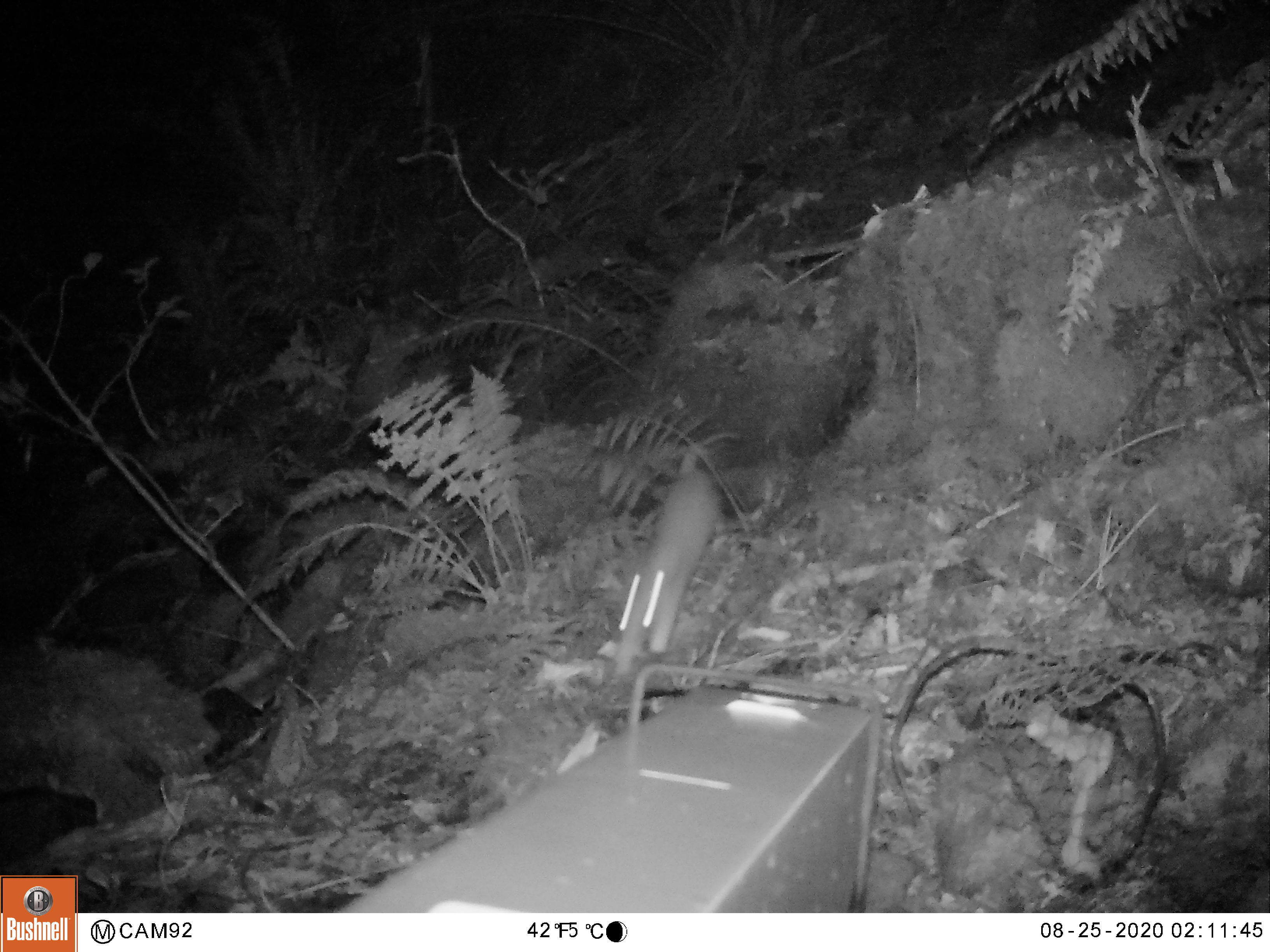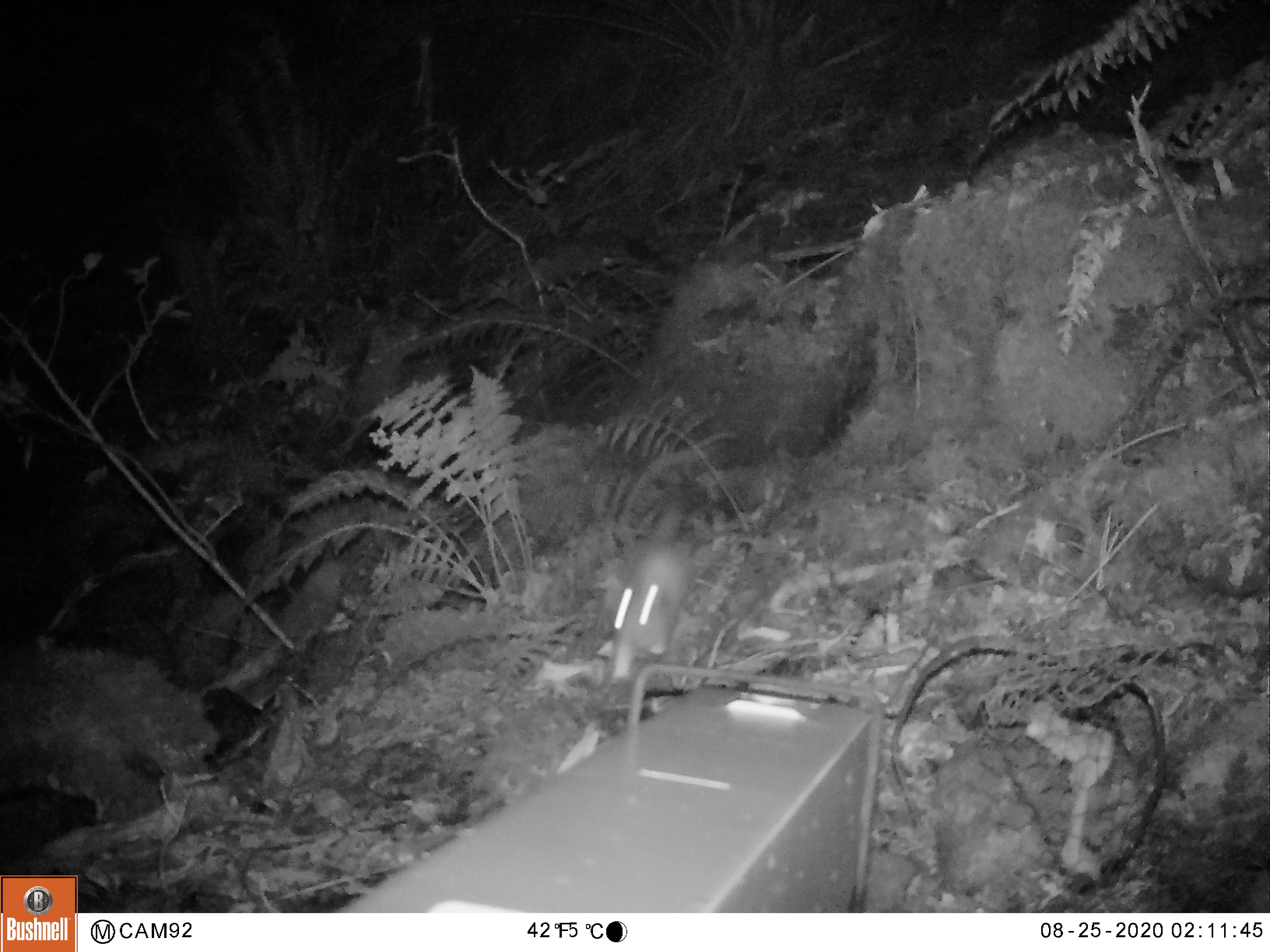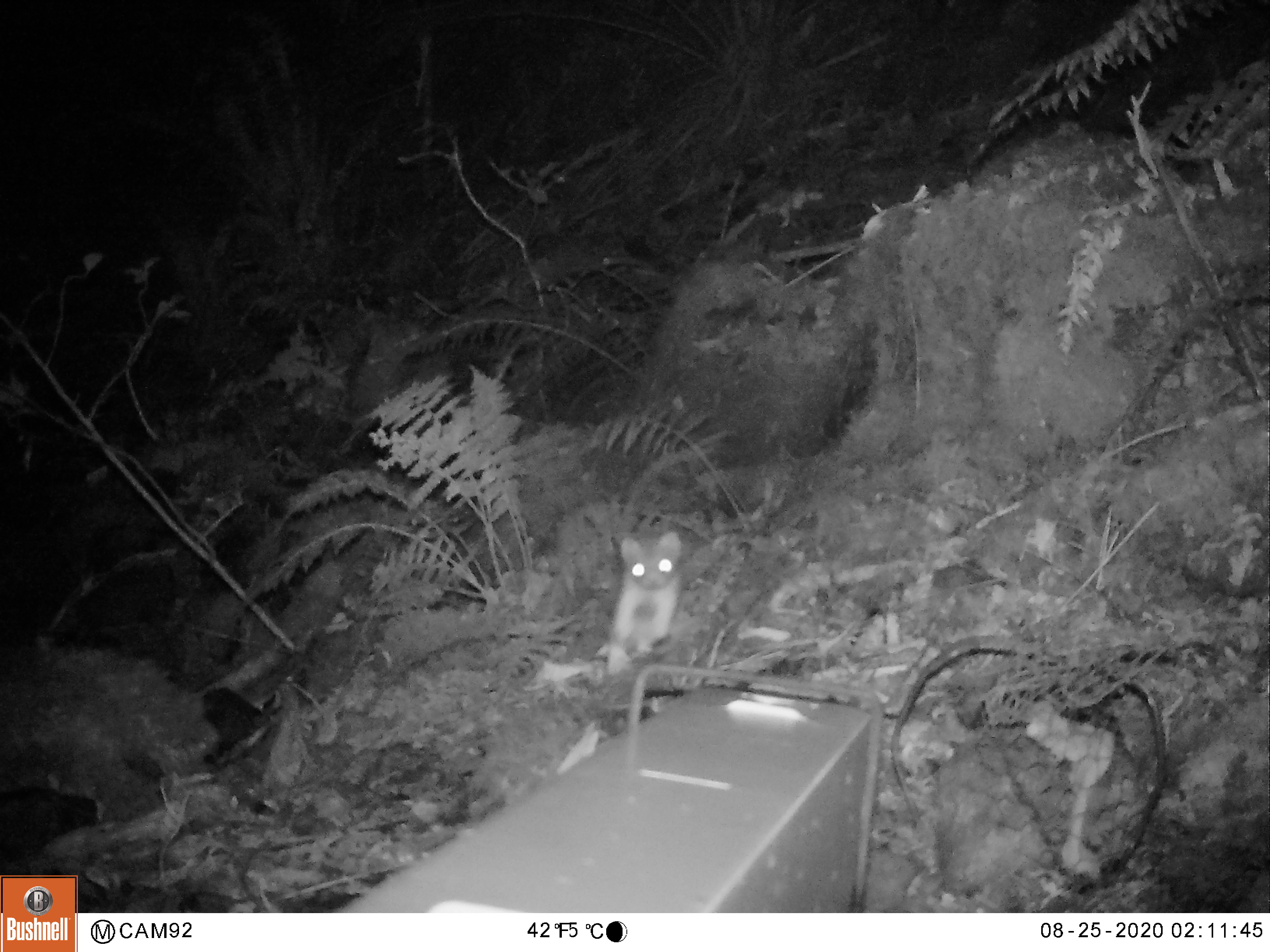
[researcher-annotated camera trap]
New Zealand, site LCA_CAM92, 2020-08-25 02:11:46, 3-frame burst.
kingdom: Animalia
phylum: Chordata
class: Mammalia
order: Carnivora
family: Mustelidae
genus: Mustela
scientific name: Mustela erminea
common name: stoat